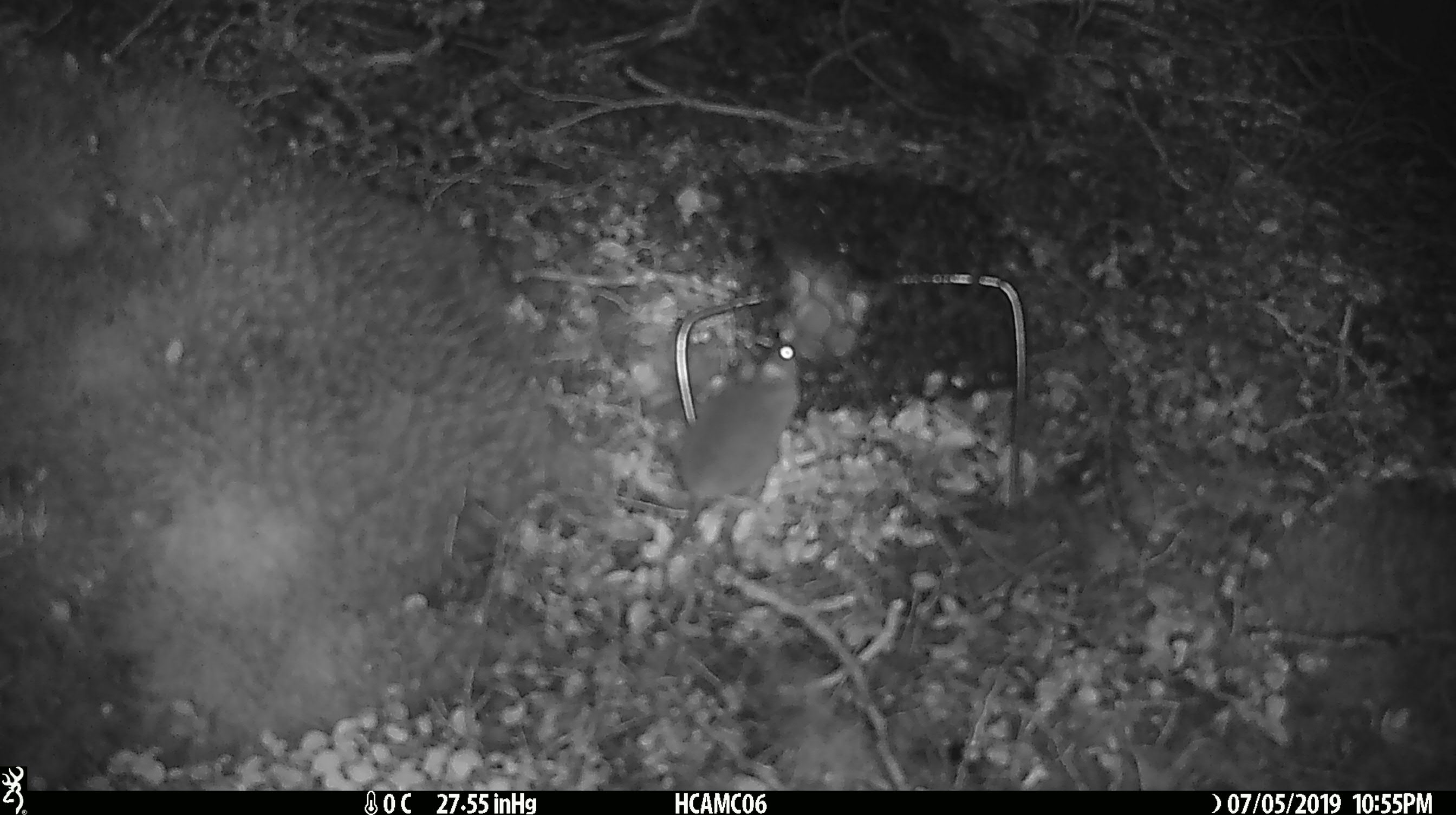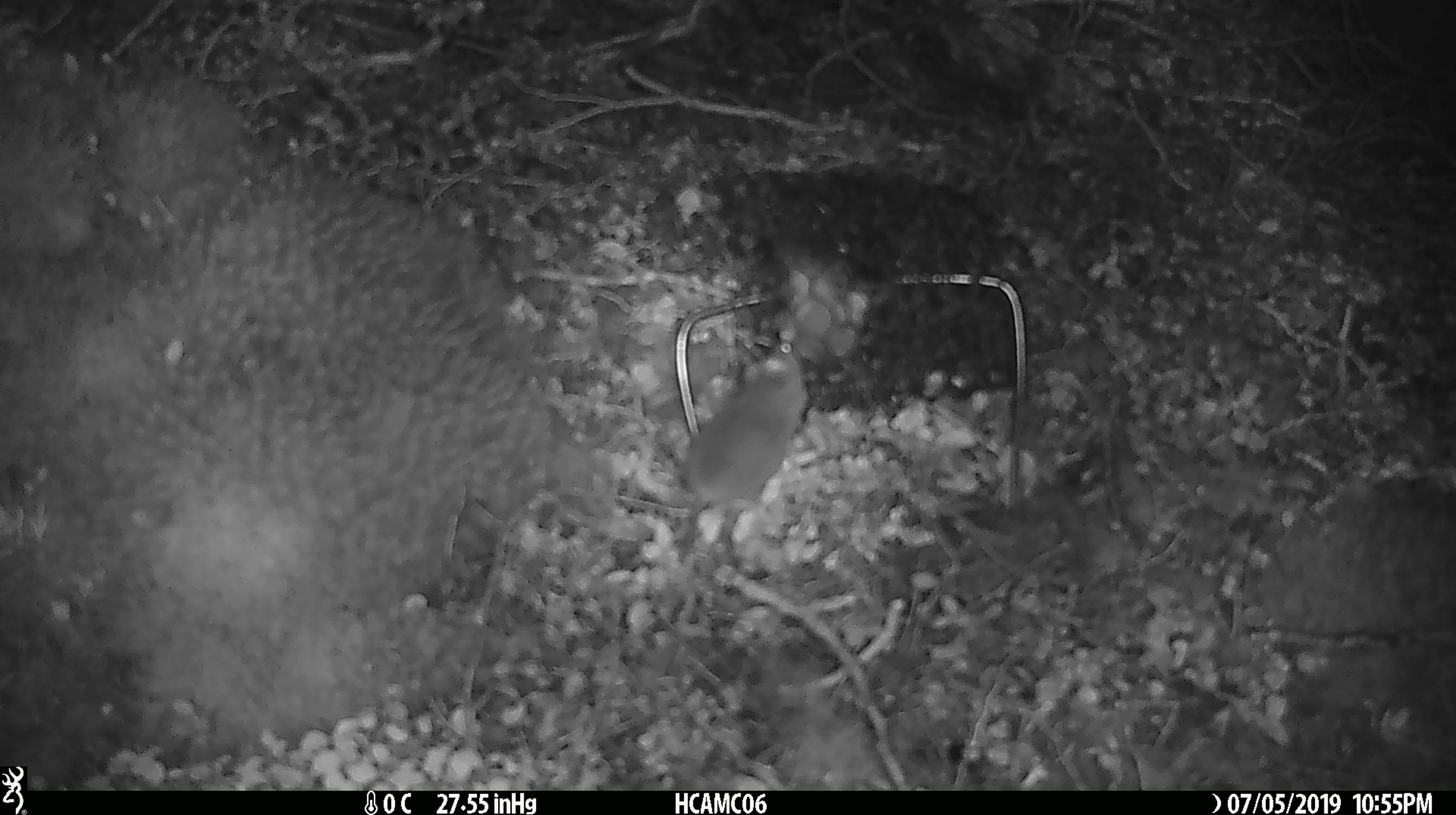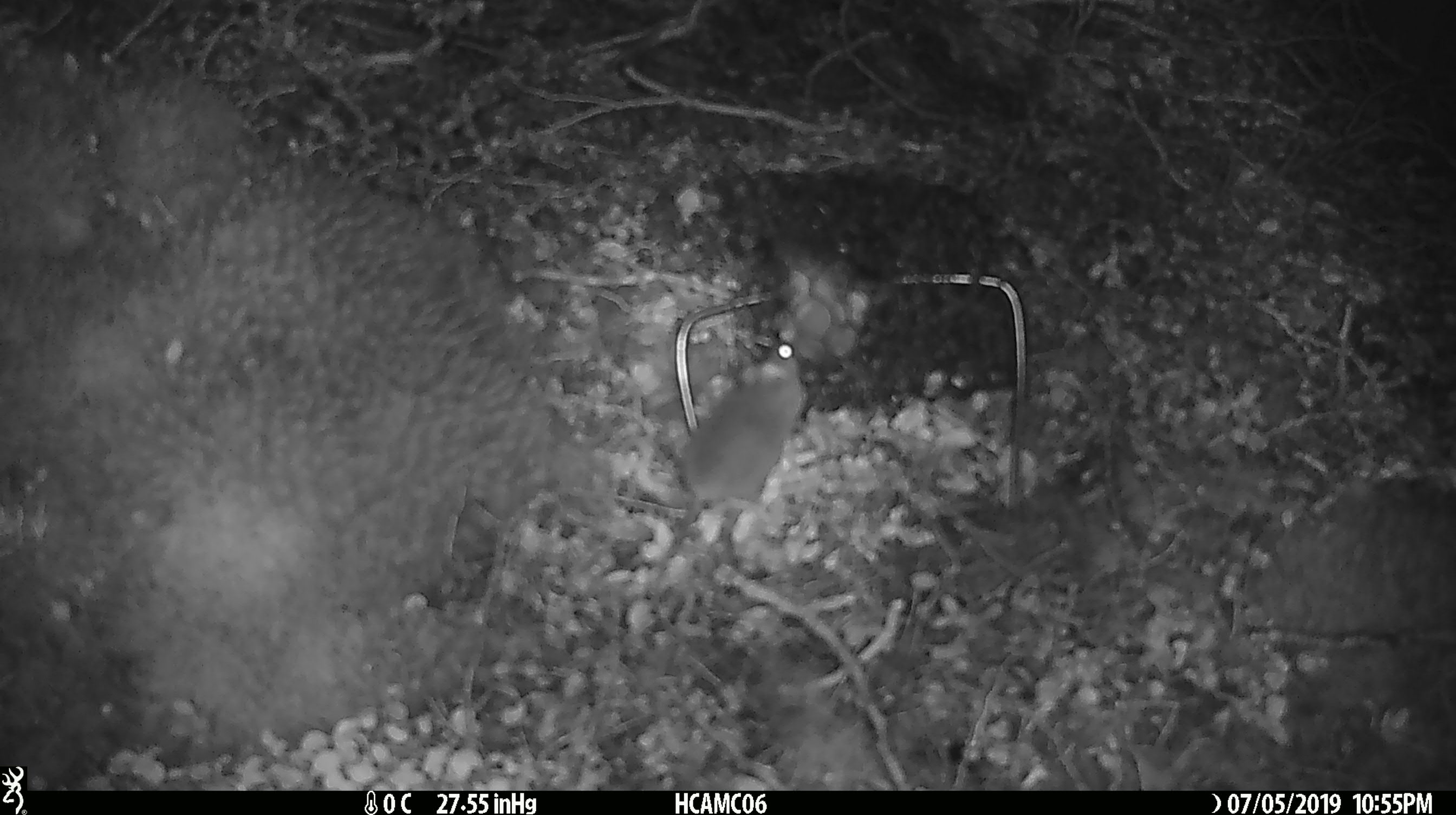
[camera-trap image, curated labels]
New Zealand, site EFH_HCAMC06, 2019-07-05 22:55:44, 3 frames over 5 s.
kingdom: Animalia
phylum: Chordata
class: Mammalia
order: Rodentia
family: Muridae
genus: Mus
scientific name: Mus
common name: mouse